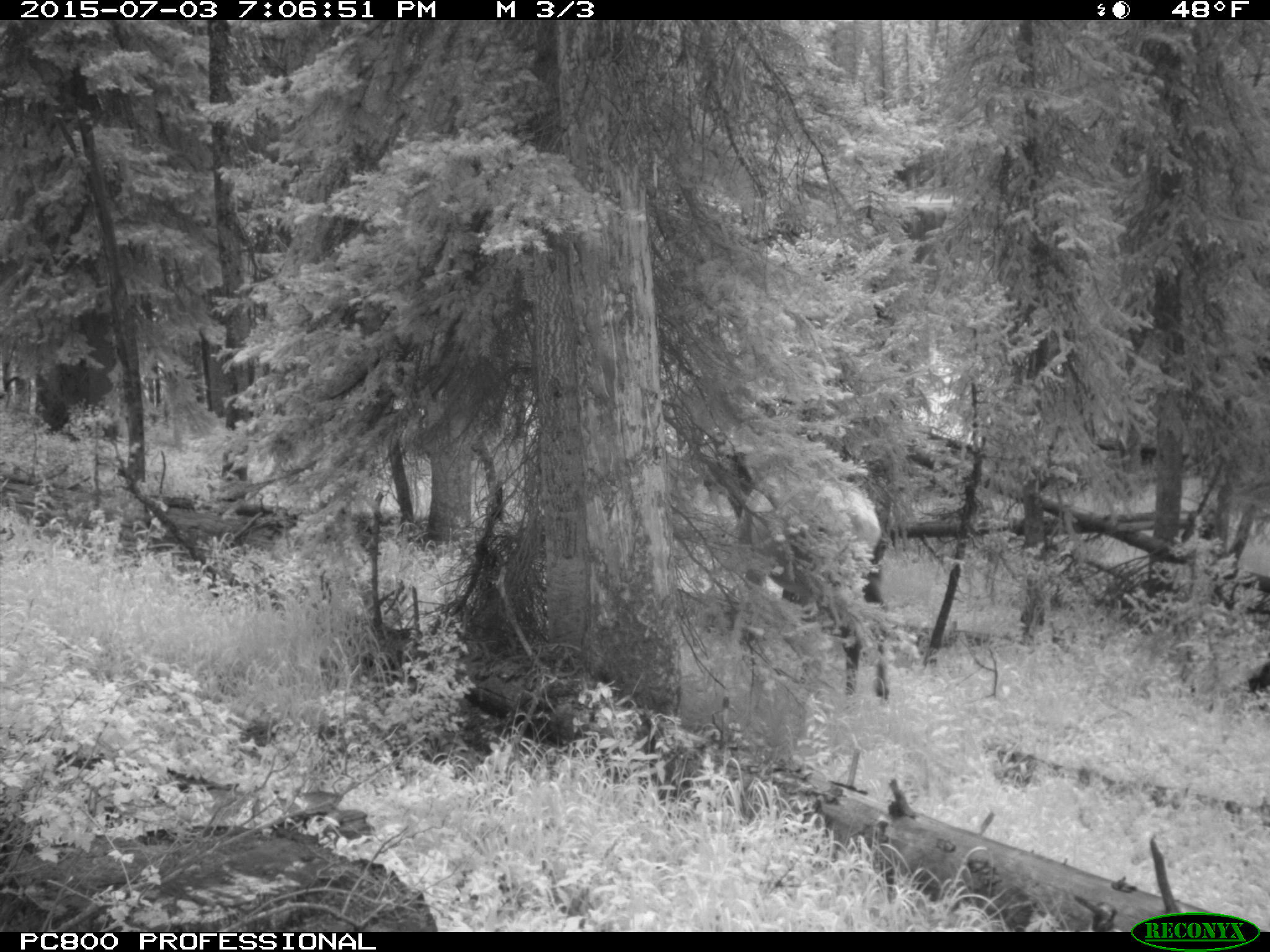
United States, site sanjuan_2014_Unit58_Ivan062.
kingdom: Animalia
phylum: Chordata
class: Mammalia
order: Artiodactyla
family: Cervidae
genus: Cervus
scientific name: Cervus elaphus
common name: red deer